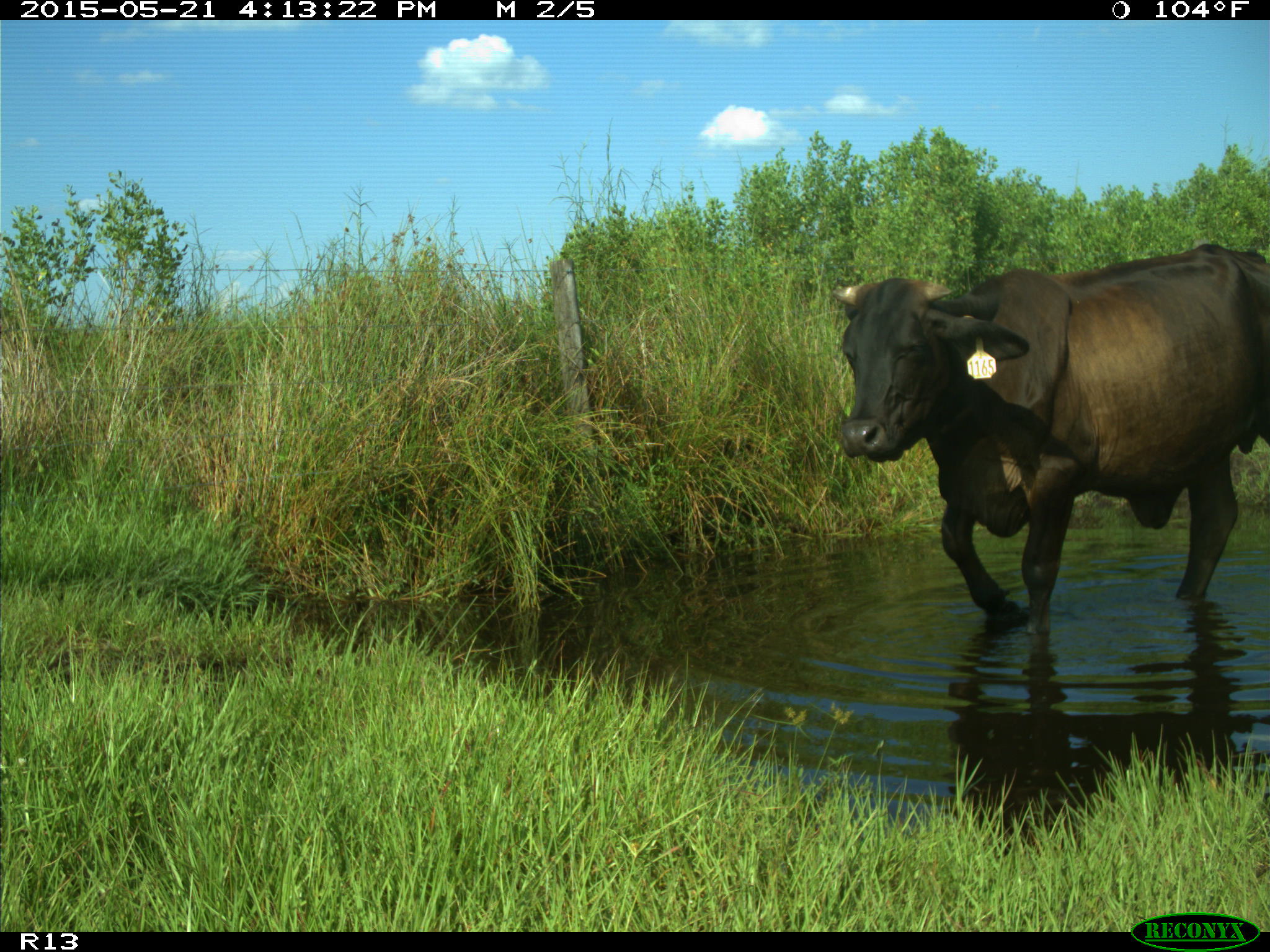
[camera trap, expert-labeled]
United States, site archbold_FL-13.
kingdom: Animalia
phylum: Chordata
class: Mammalia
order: Artiodactyla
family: Bovidae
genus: Bos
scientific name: Bos taurus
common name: domestic cow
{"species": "Bos taurus (domestic cow)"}